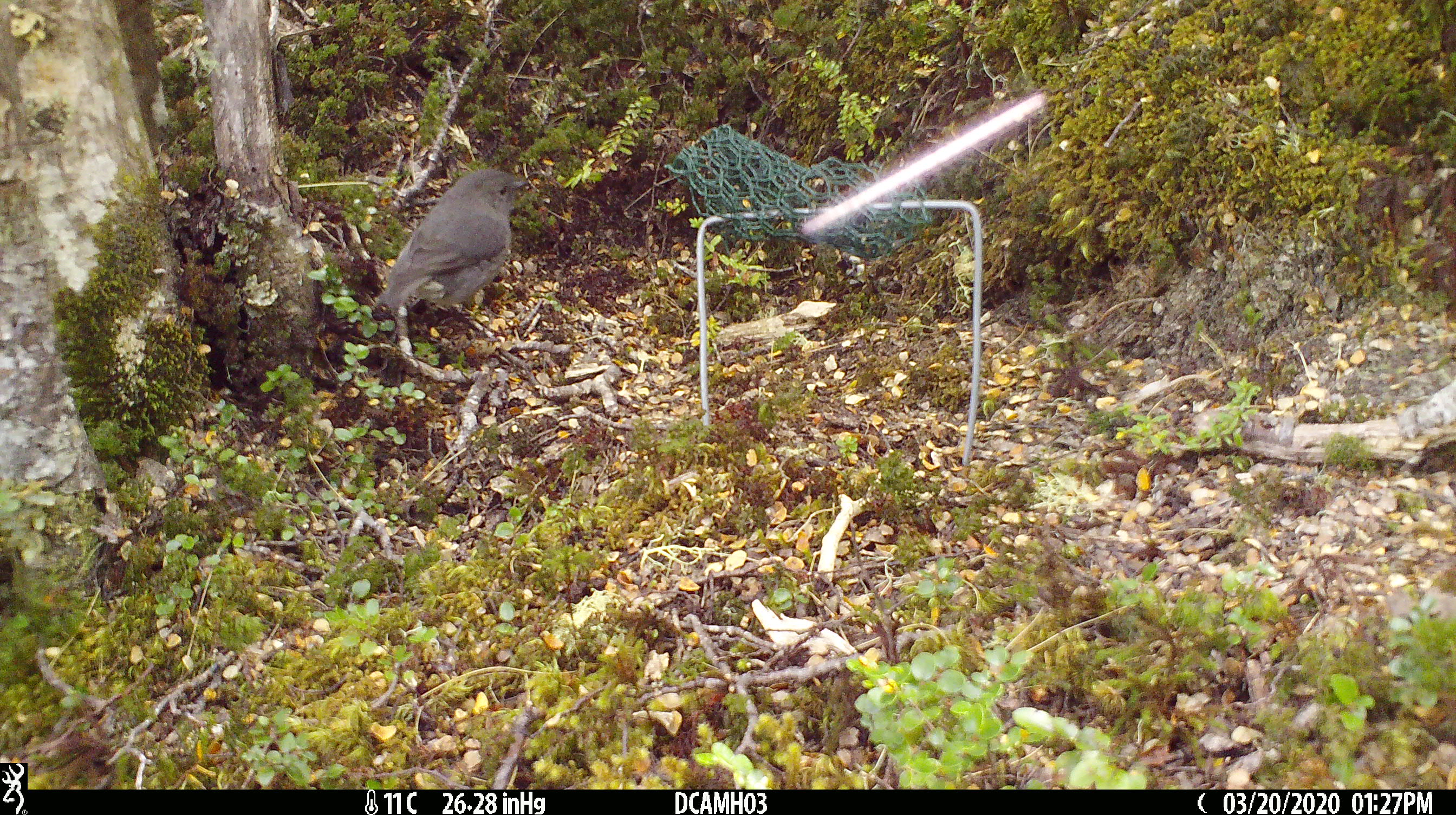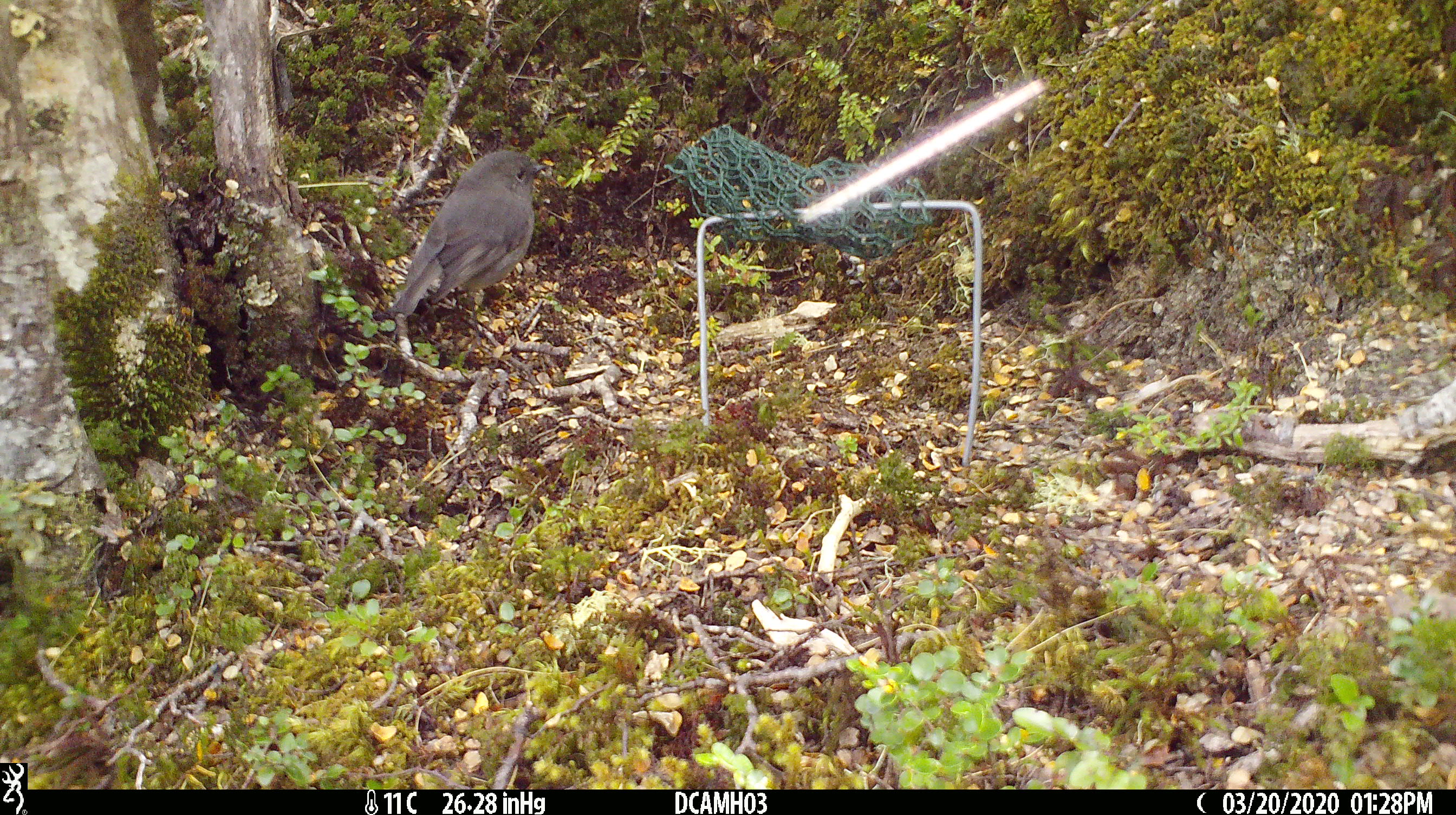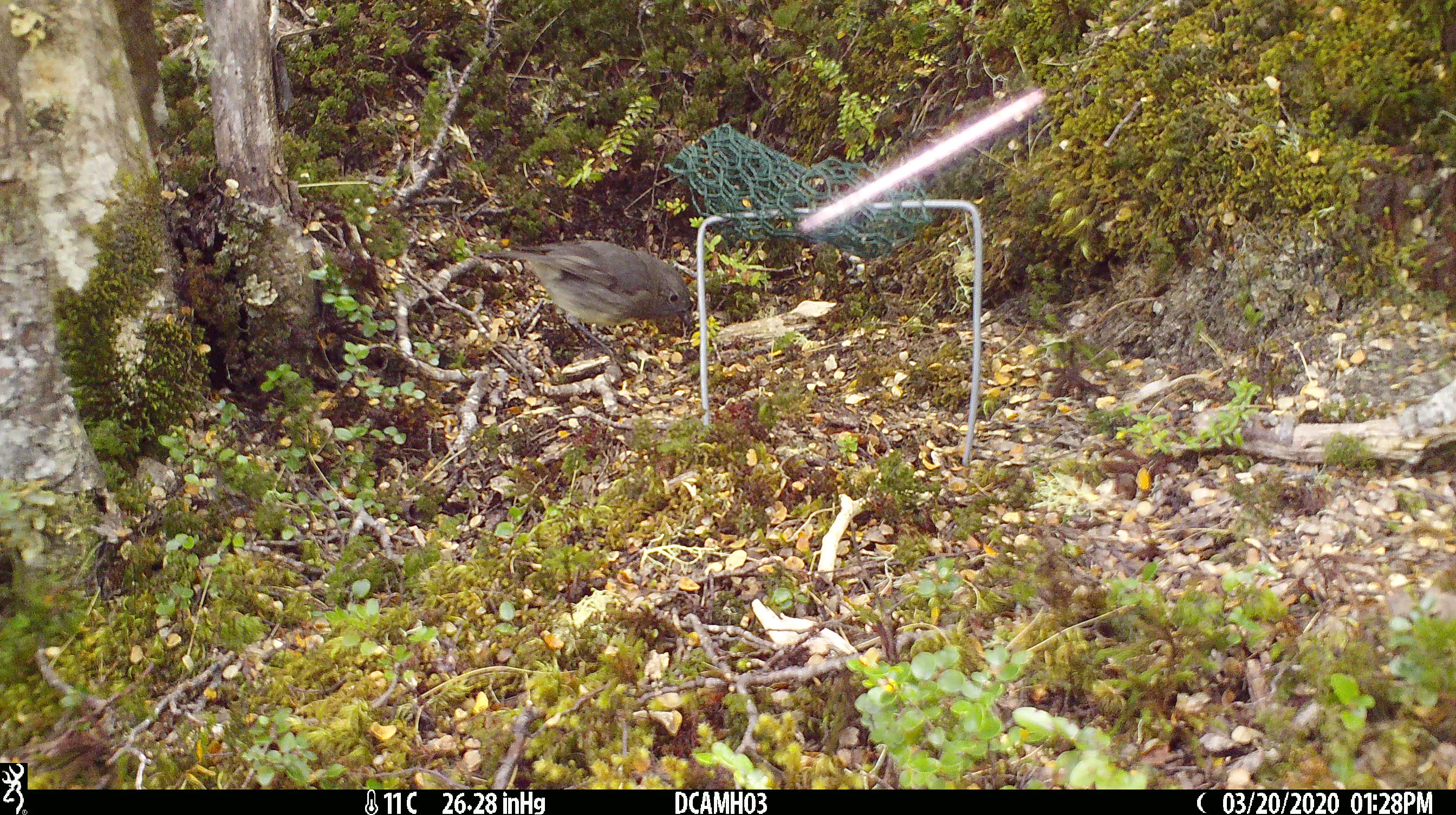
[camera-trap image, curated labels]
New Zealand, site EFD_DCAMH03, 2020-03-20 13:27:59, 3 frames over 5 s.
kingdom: Animalia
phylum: Chordata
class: Aves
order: Passeriformes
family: Petroicidae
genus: Petroica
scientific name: Petroica australis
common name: new zealand robin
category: robin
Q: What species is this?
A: Robin (new zealand robin) (Petroica australis).